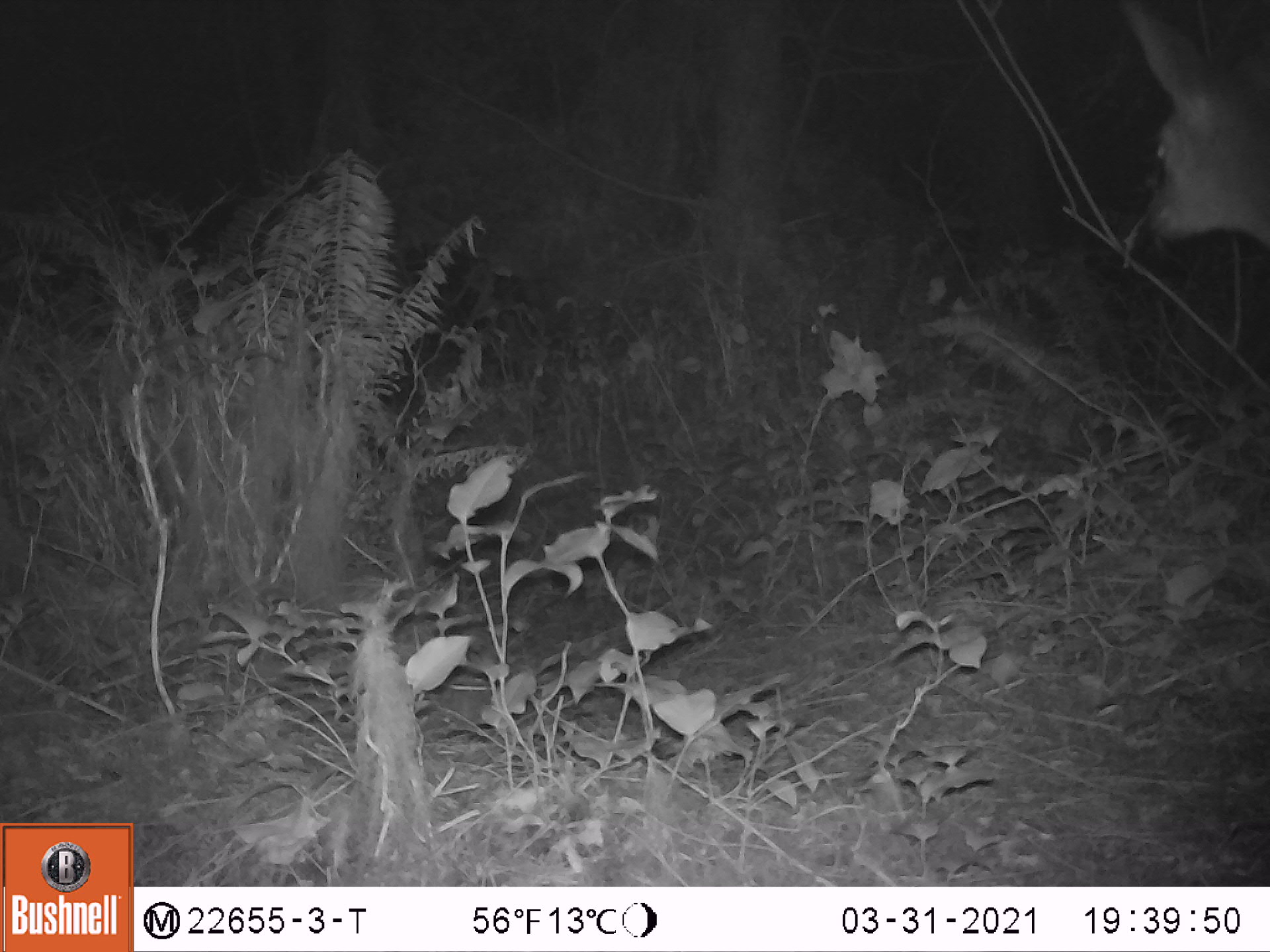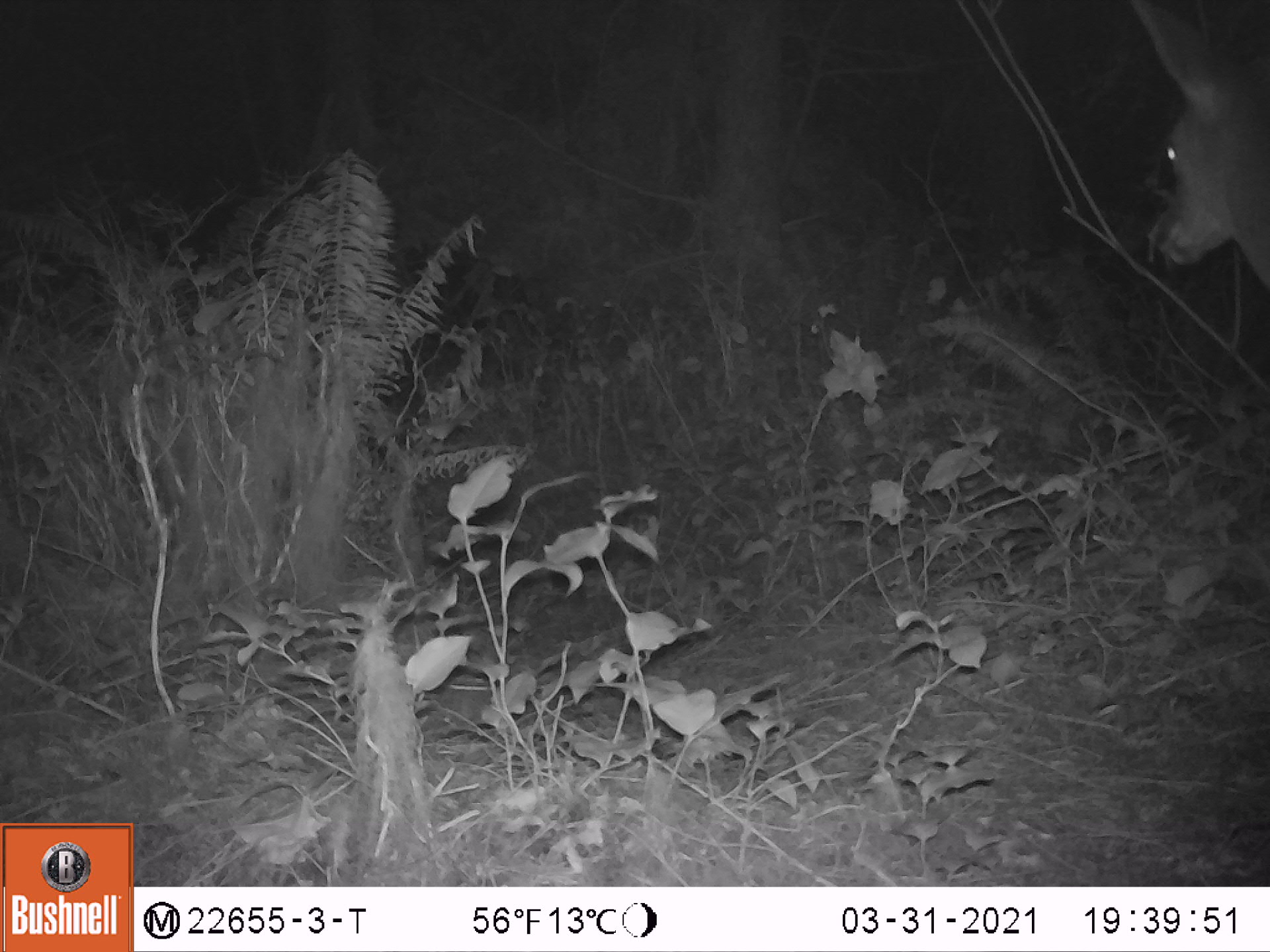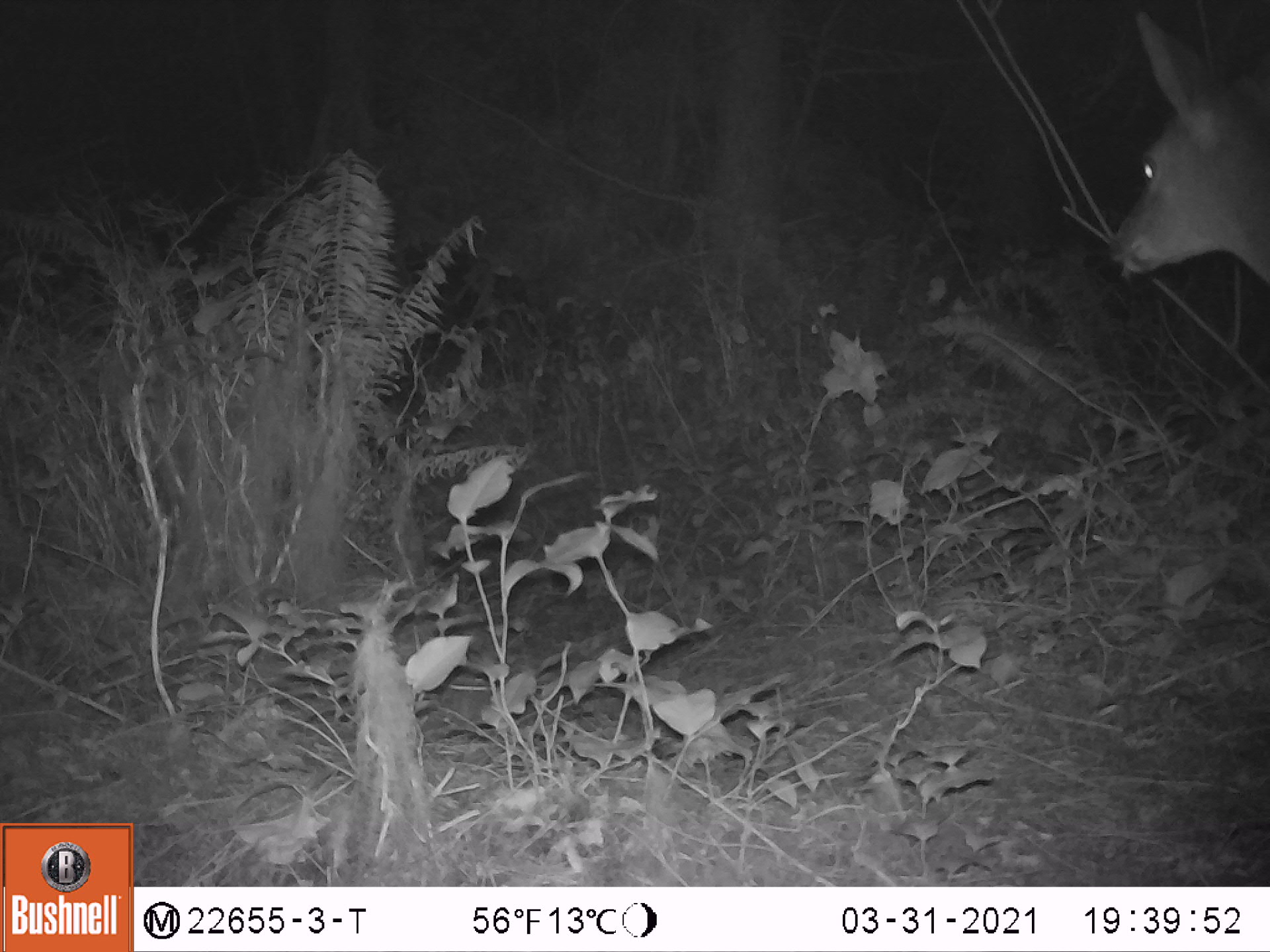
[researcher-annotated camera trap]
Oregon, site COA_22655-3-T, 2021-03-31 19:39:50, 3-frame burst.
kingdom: Animalia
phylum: Chordata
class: Mammalia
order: Artiodactyla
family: Cervidae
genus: Odocoileus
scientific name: Odocoileus hemionus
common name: black-tailed deer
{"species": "black-tailed deer (Odocoileus hemionus)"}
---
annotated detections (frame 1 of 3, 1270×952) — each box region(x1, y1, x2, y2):
black-tailed deer: region(1105, 0, 1268, 258)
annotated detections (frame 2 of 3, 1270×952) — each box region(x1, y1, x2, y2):
black-tailed deer: region(1122, 0, 1269, 305)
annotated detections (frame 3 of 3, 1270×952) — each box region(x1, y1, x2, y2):
black-tailed deer: region(1105, 6, 1268, 307)